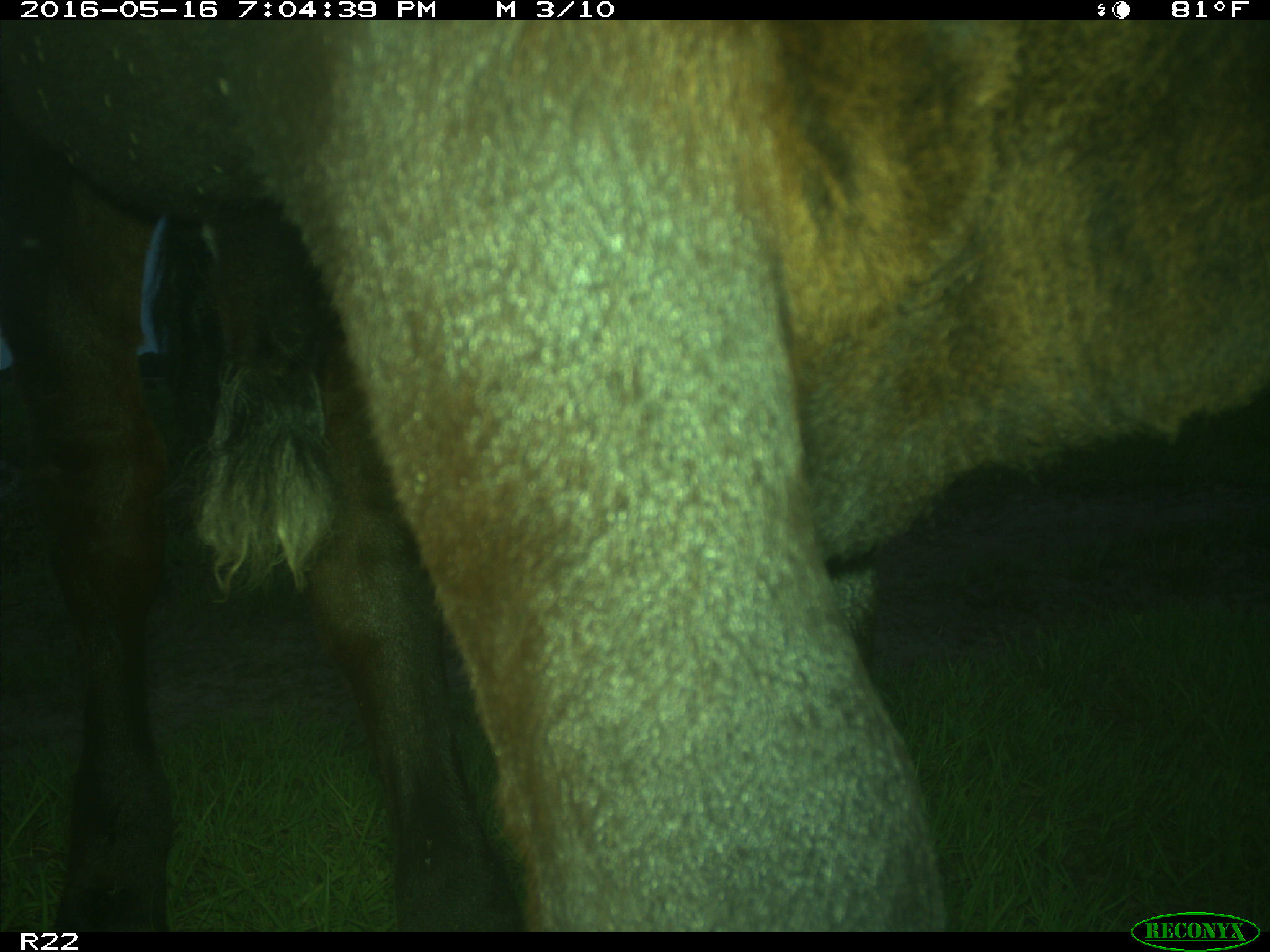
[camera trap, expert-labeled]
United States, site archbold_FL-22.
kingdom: Animalia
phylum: Chordata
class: Mammalia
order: Artiodactyla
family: Bovidae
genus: Bos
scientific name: Bos taurus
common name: domestic cow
Bos taurus (domestic cow).